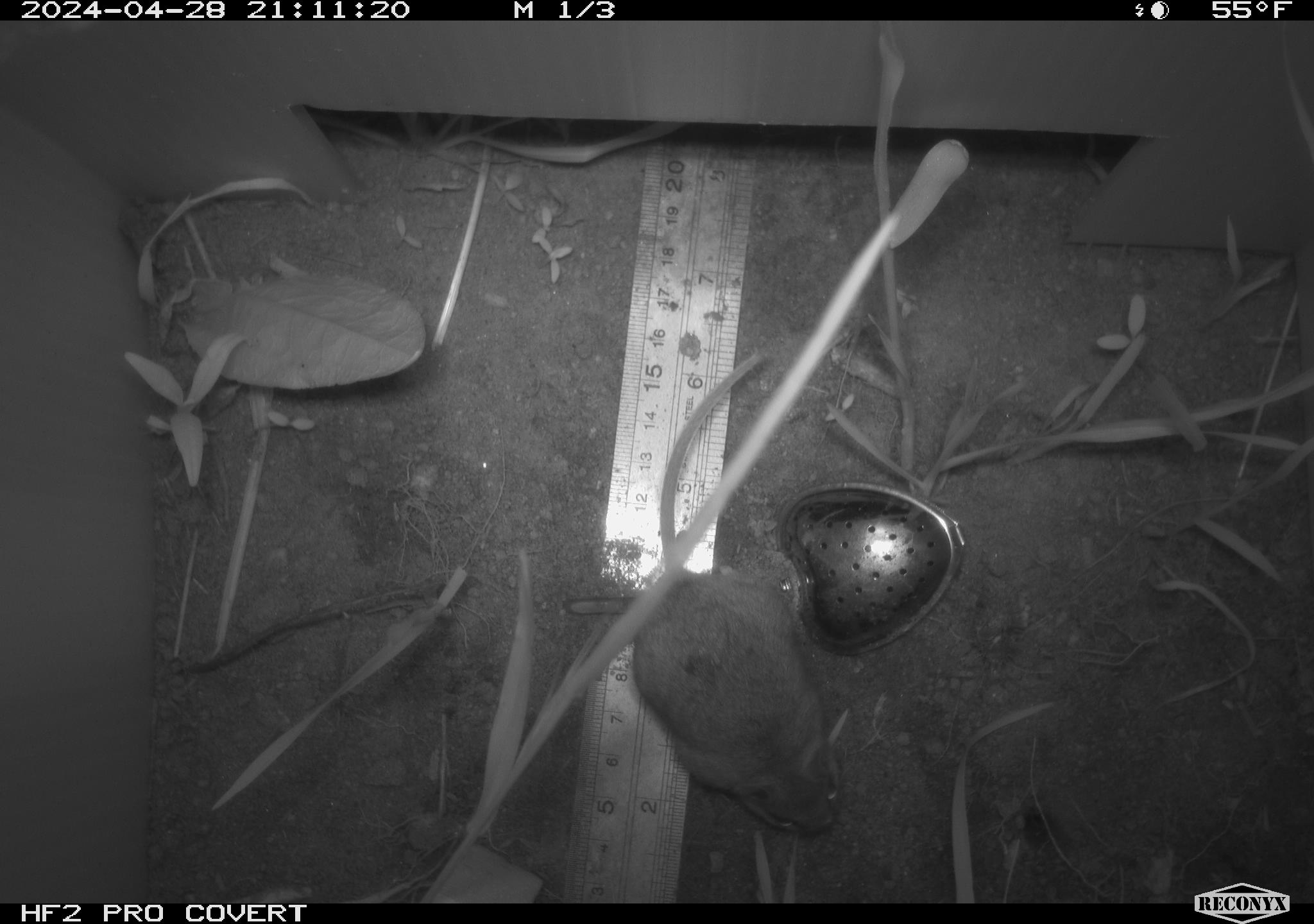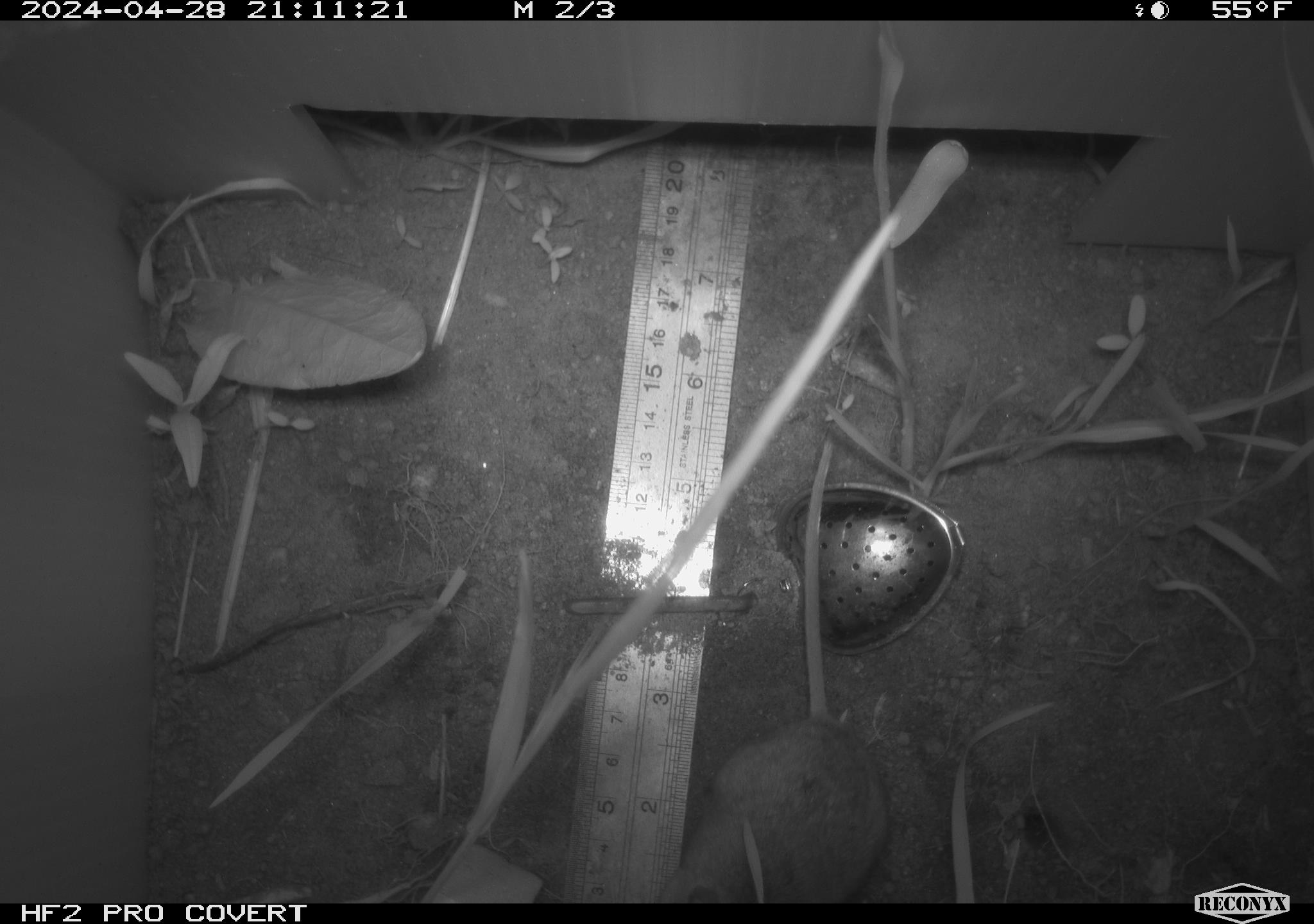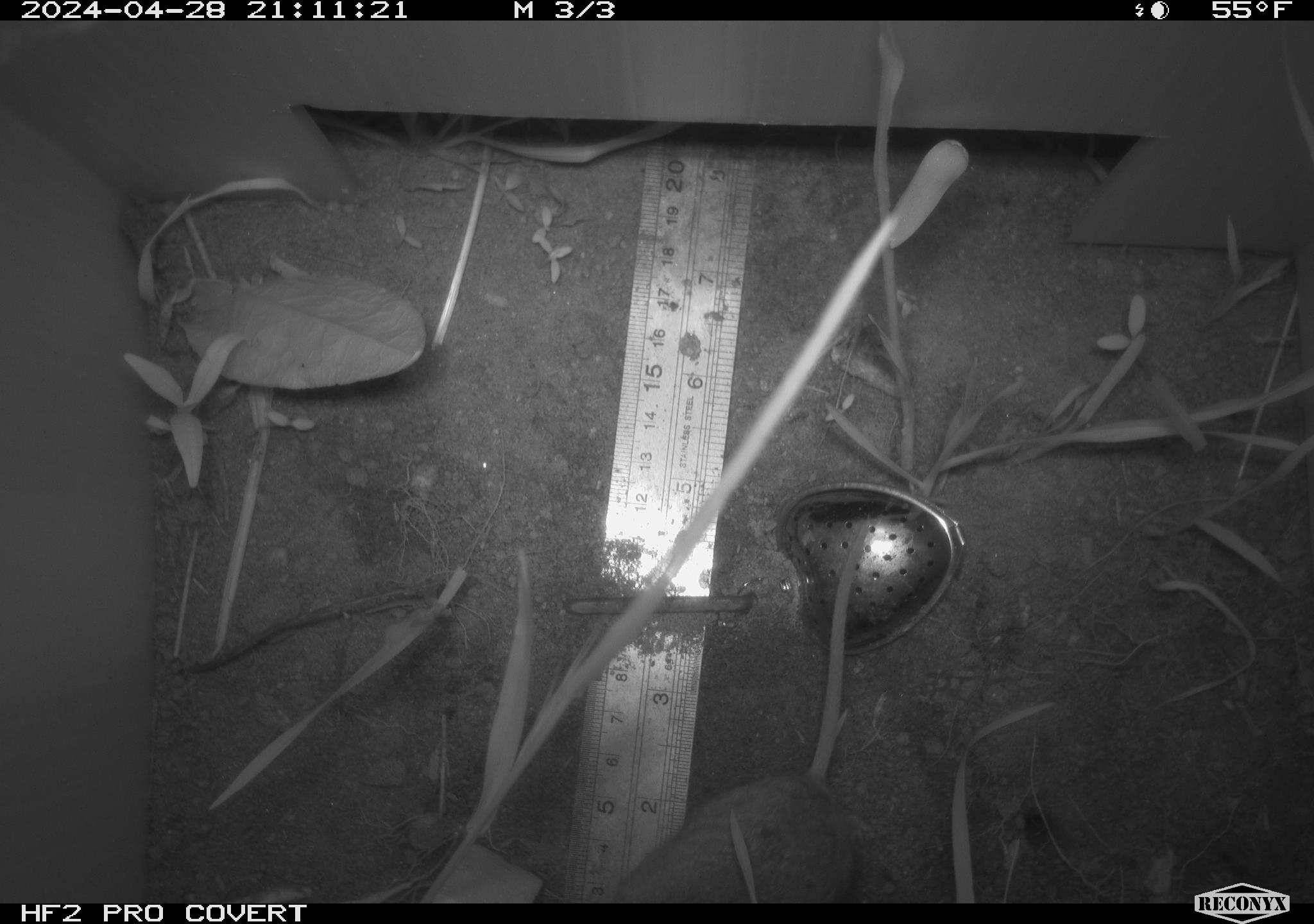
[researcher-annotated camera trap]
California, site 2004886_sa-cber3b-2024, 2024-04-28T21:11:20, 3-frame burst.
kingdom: Animalia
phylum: Chordata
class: Mammalia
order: Rodentia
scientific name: Rodentia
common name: mouse species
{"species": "mouse species (Rodentia)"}